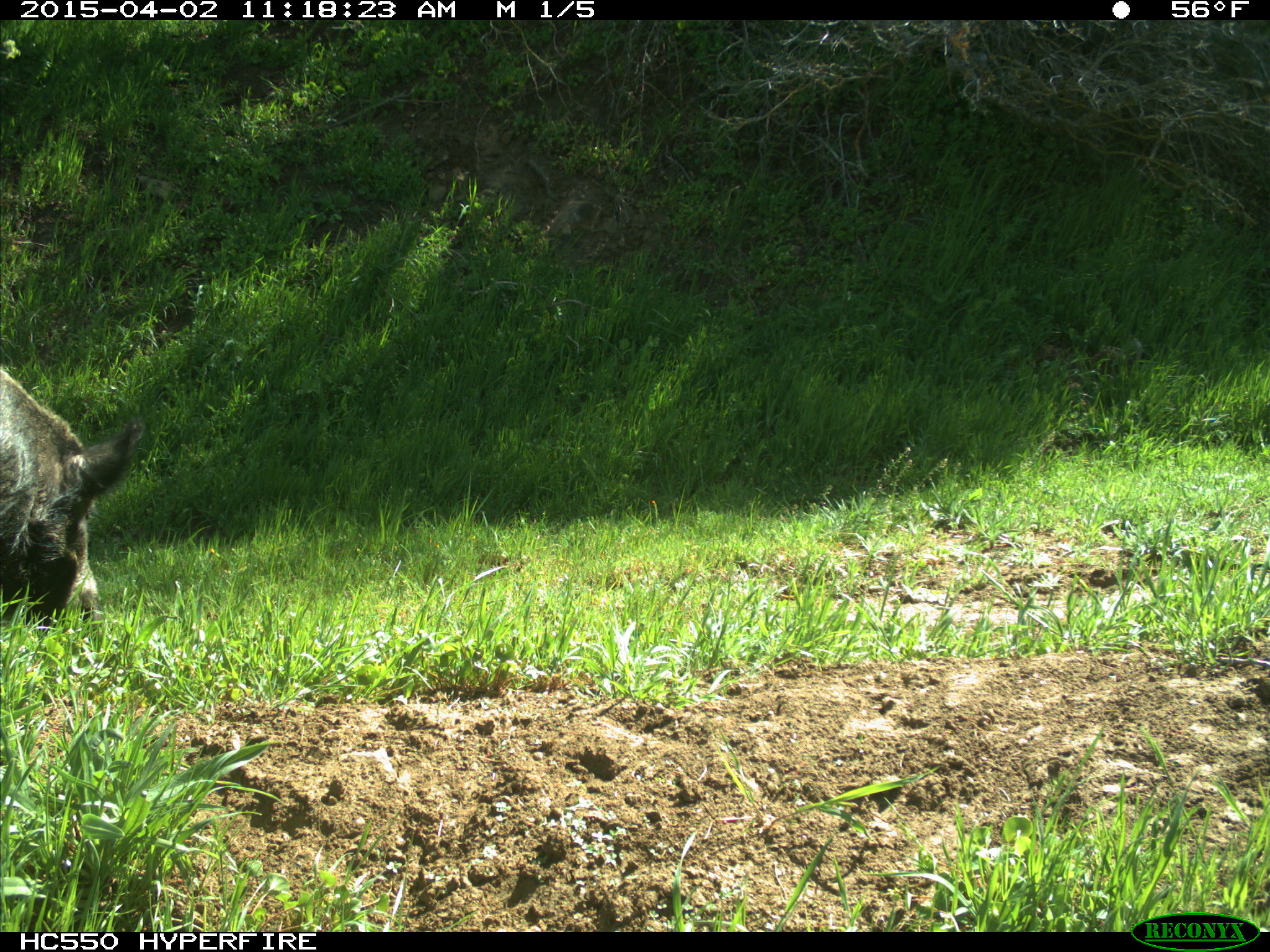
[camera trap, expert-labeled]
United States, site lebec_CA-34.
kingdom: Animalia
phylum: Chordata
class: Mammalia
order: Artiodactyla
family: Suidae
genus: Sus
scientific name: Sus scrofa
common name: wild boar